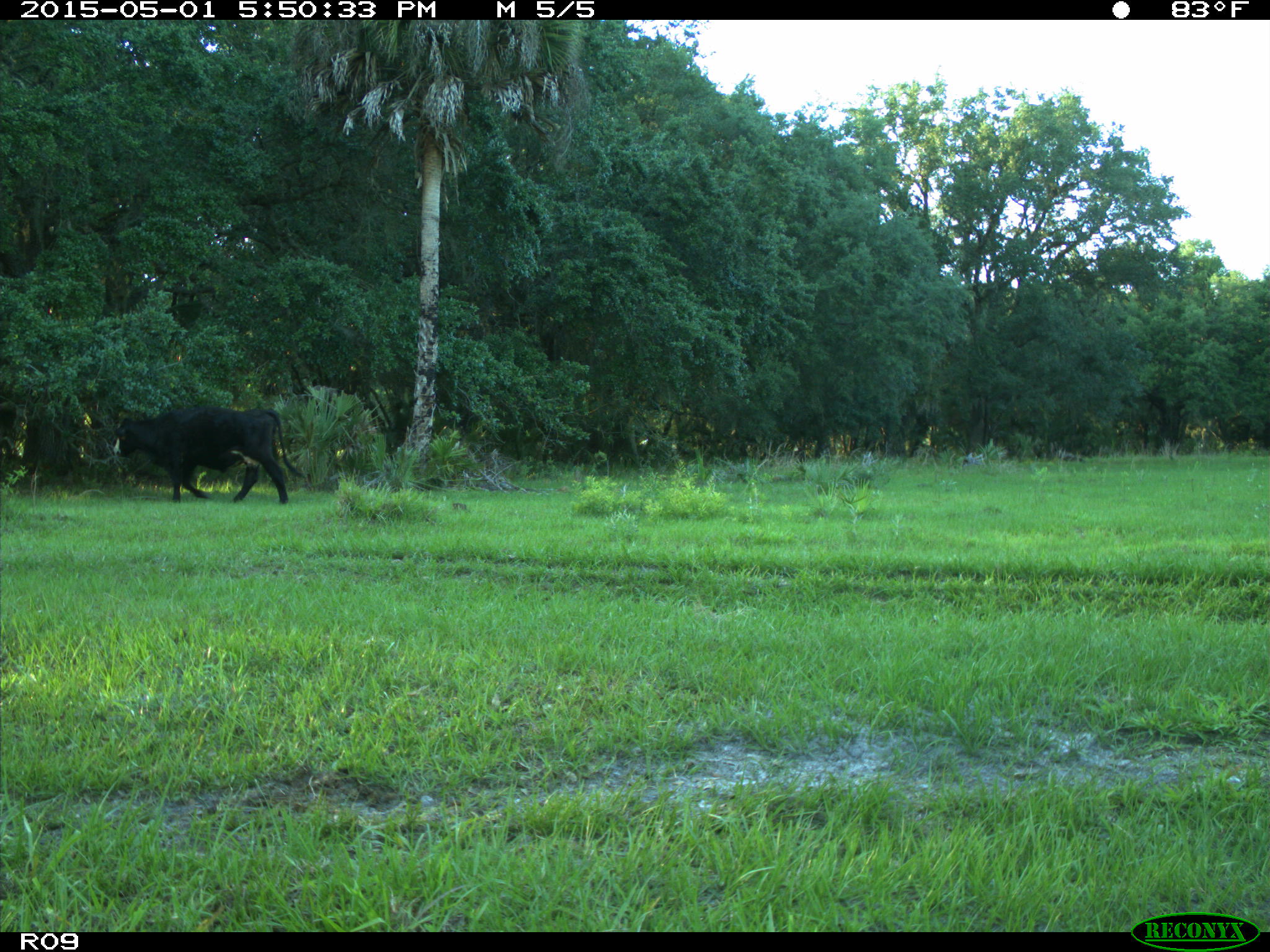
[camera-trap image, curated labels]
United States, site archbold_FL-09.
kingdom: Animalia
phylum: Chordata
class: Mammalia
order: Artiodactyla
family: Bovidae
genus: Bos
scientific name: Bos taurus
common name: domestic cow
Bos taurus (domestic cow).